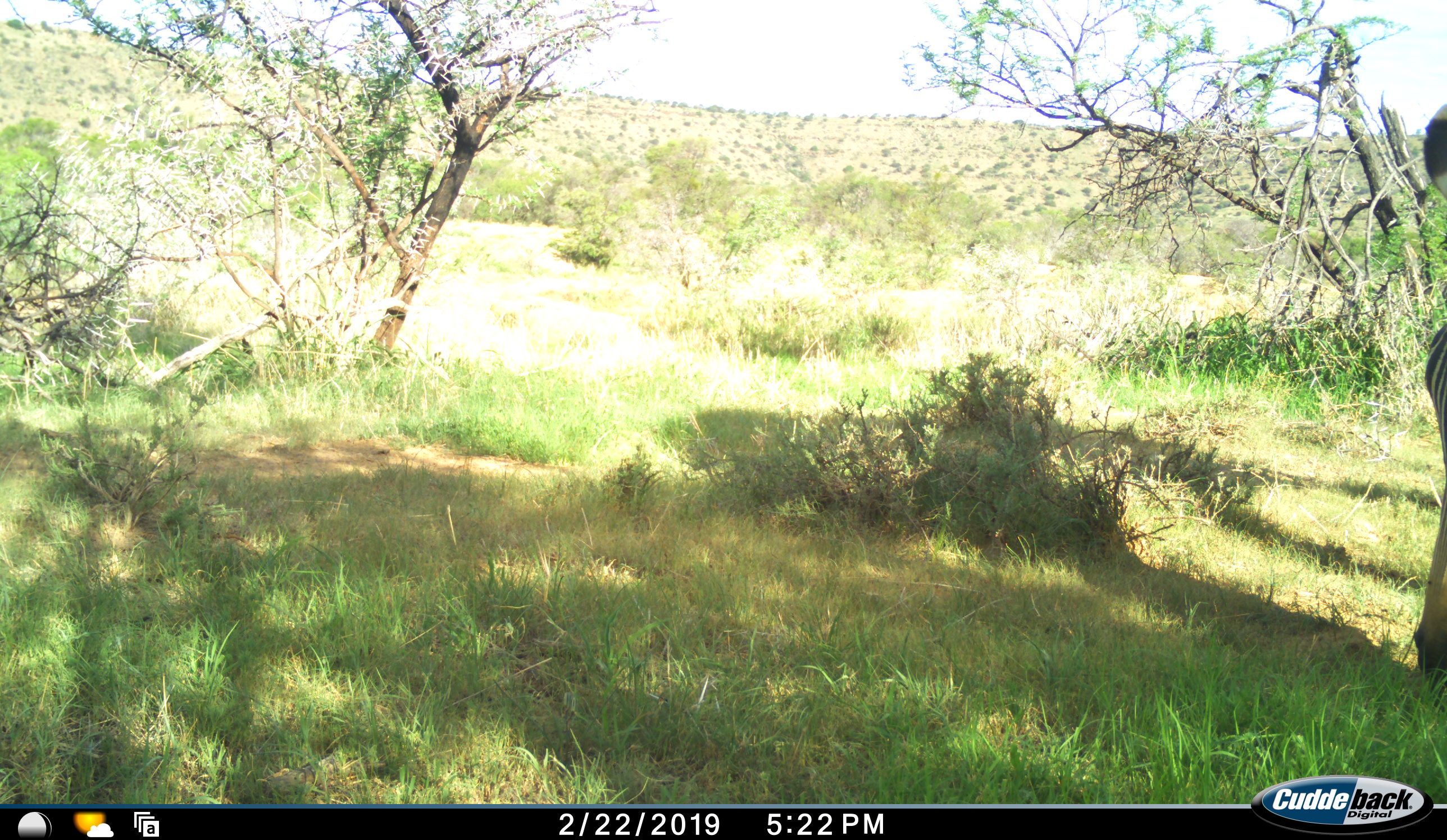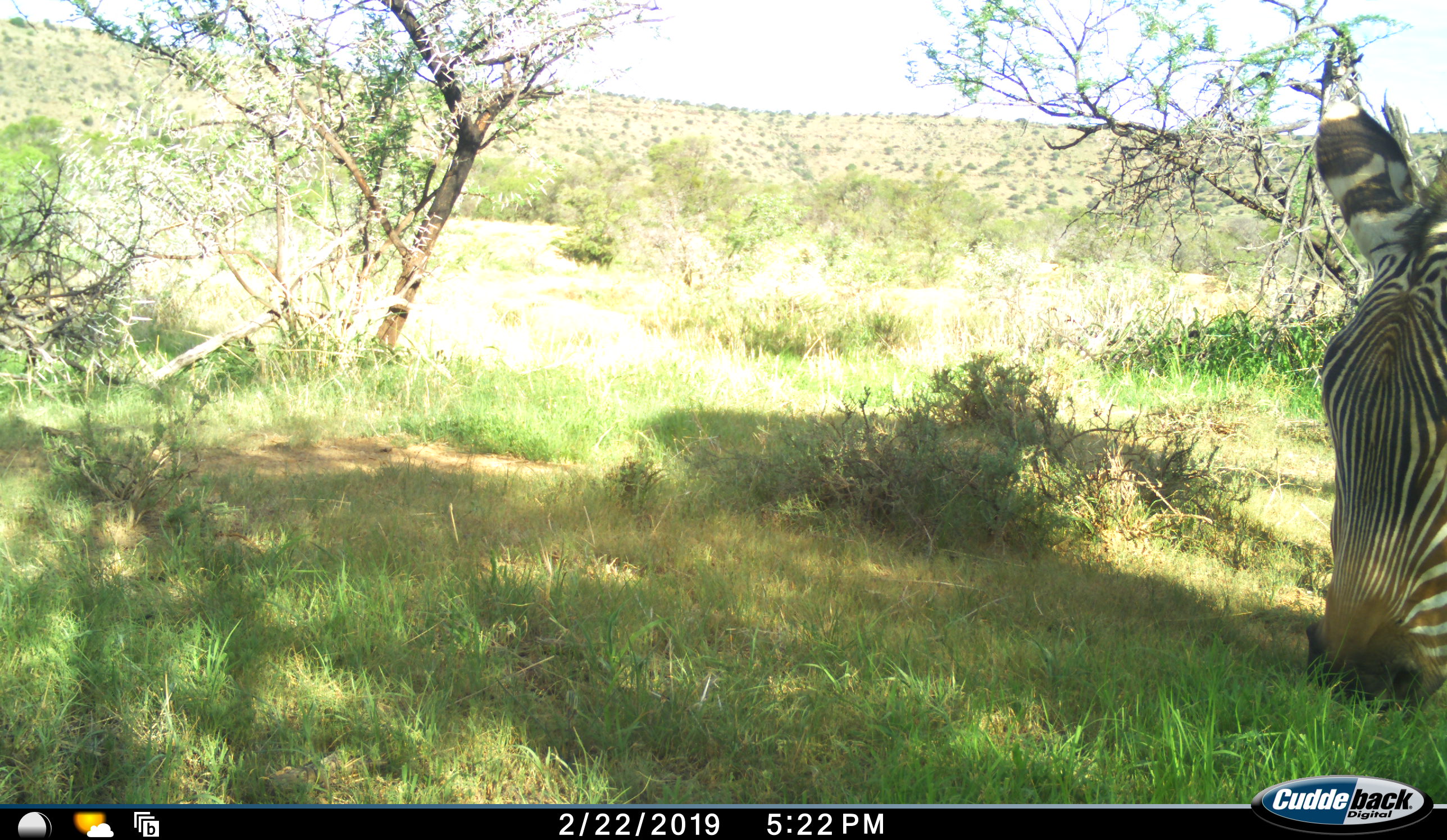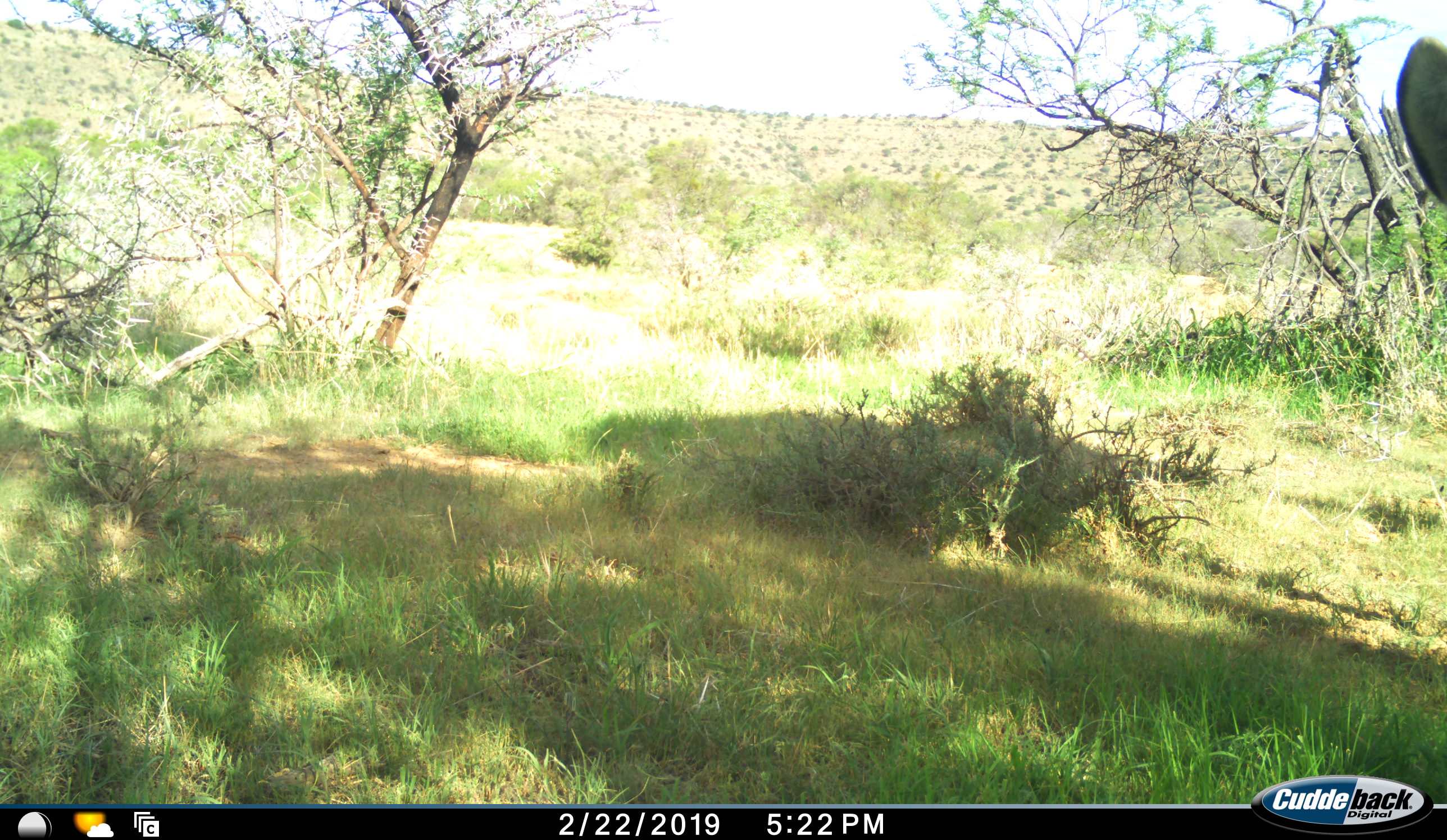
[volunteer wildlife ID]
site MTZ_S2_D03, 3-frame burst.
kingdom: Animalia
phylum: Chordata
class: Mammalia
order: Perissodactyla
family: Equidae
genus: Equus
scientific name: Equus zebra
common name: mountain zebra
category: zebramountain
Zebramountain (mountain zebra) (Equus zebra), count 1. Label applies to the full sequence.